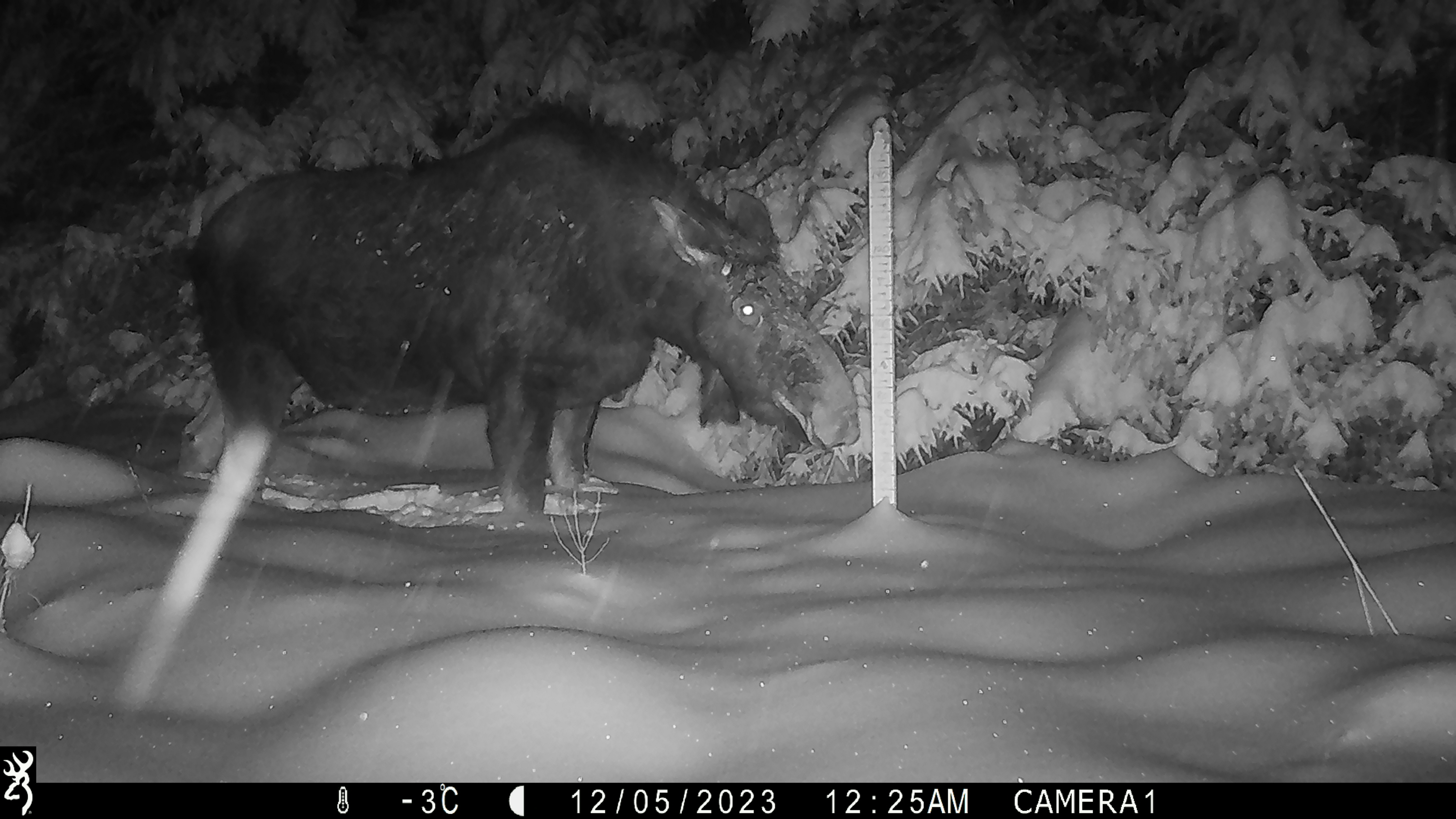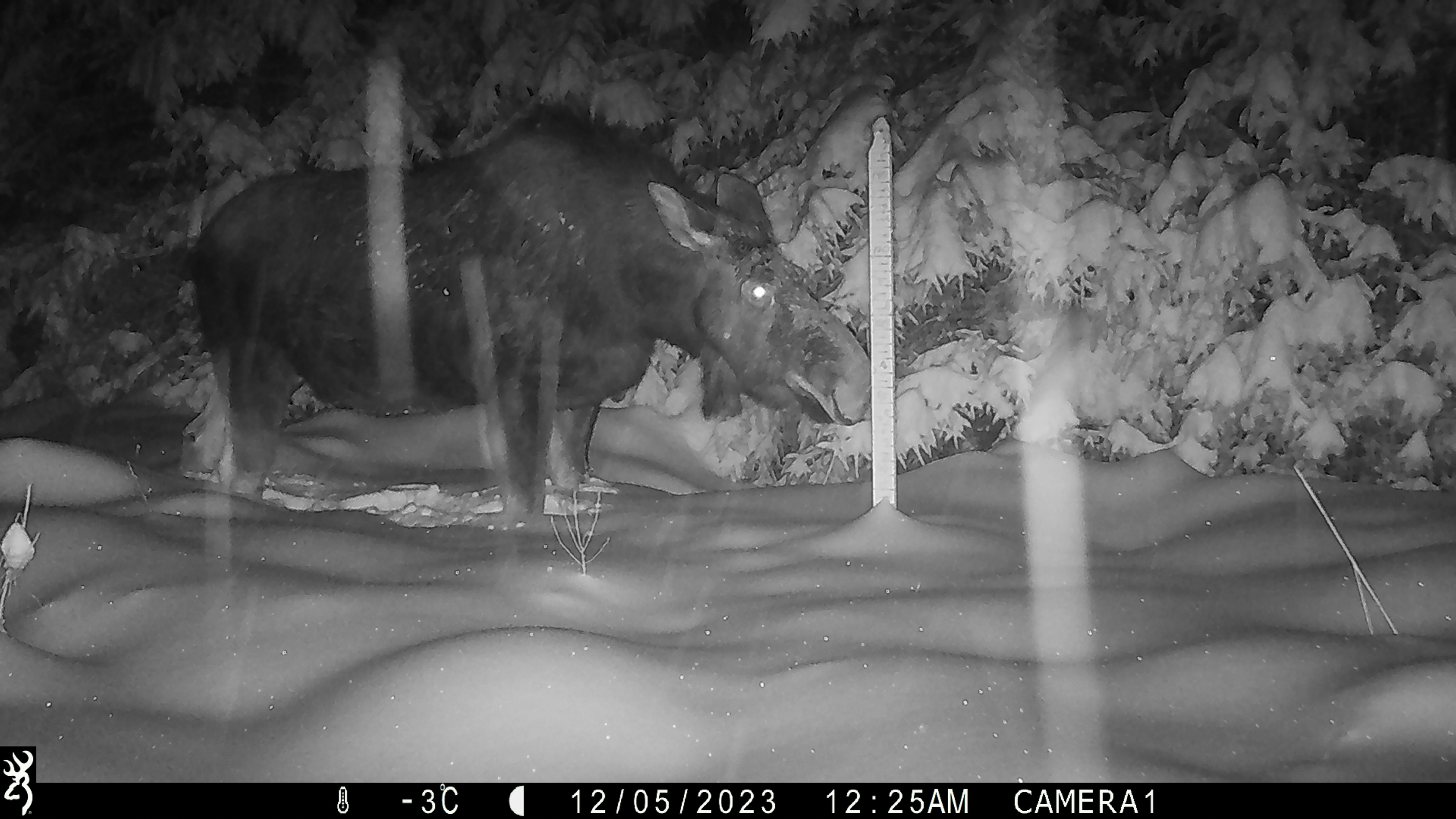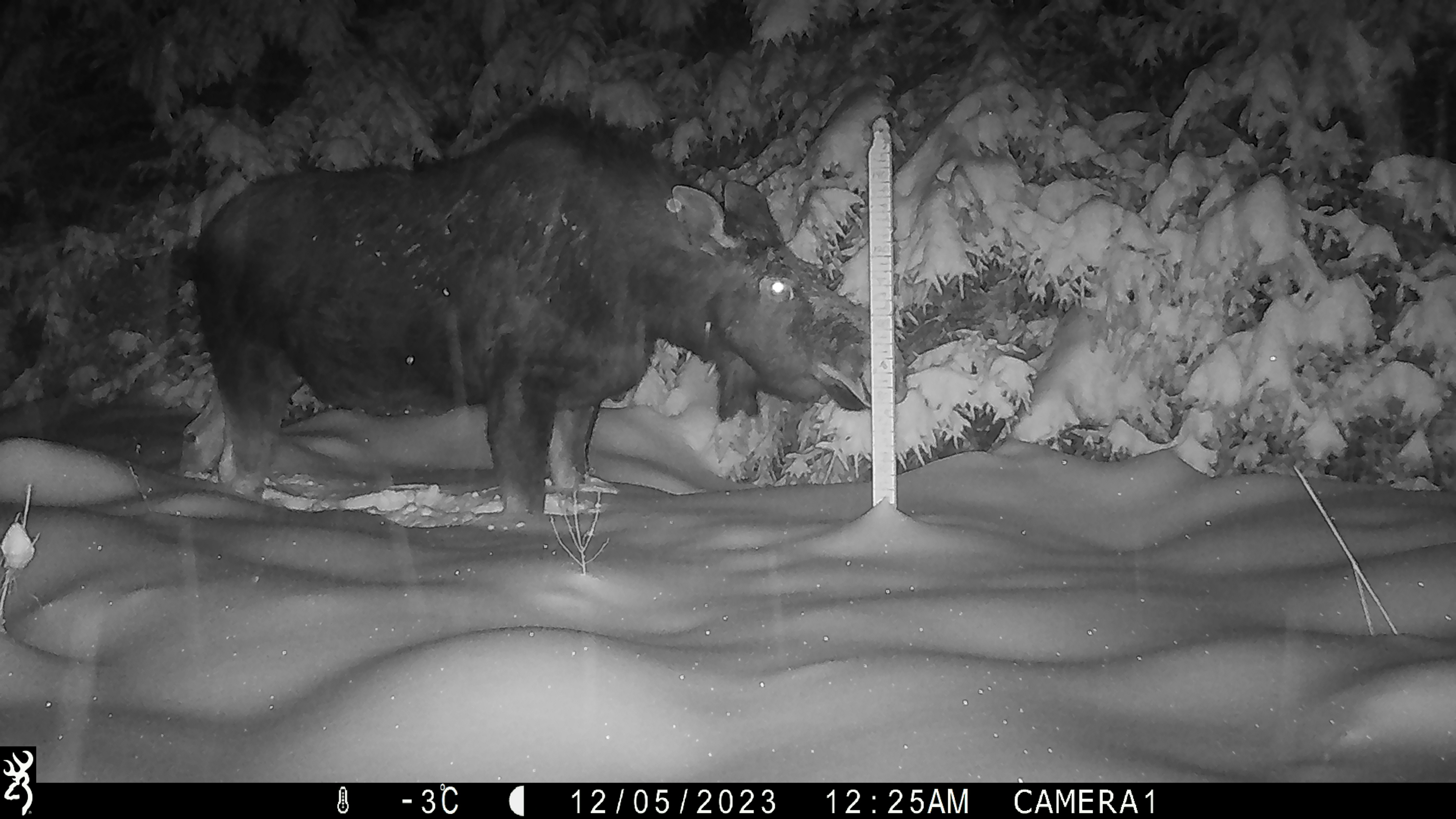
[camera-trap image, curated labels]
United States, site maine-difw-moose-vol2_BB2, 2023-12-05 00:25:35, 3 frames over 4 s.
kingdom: Animalia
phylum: Chordata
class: Mammalia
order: Artiodactyla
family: Cervidae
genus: Alces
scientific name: Alces alces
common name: moose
Moose (Alces alces).